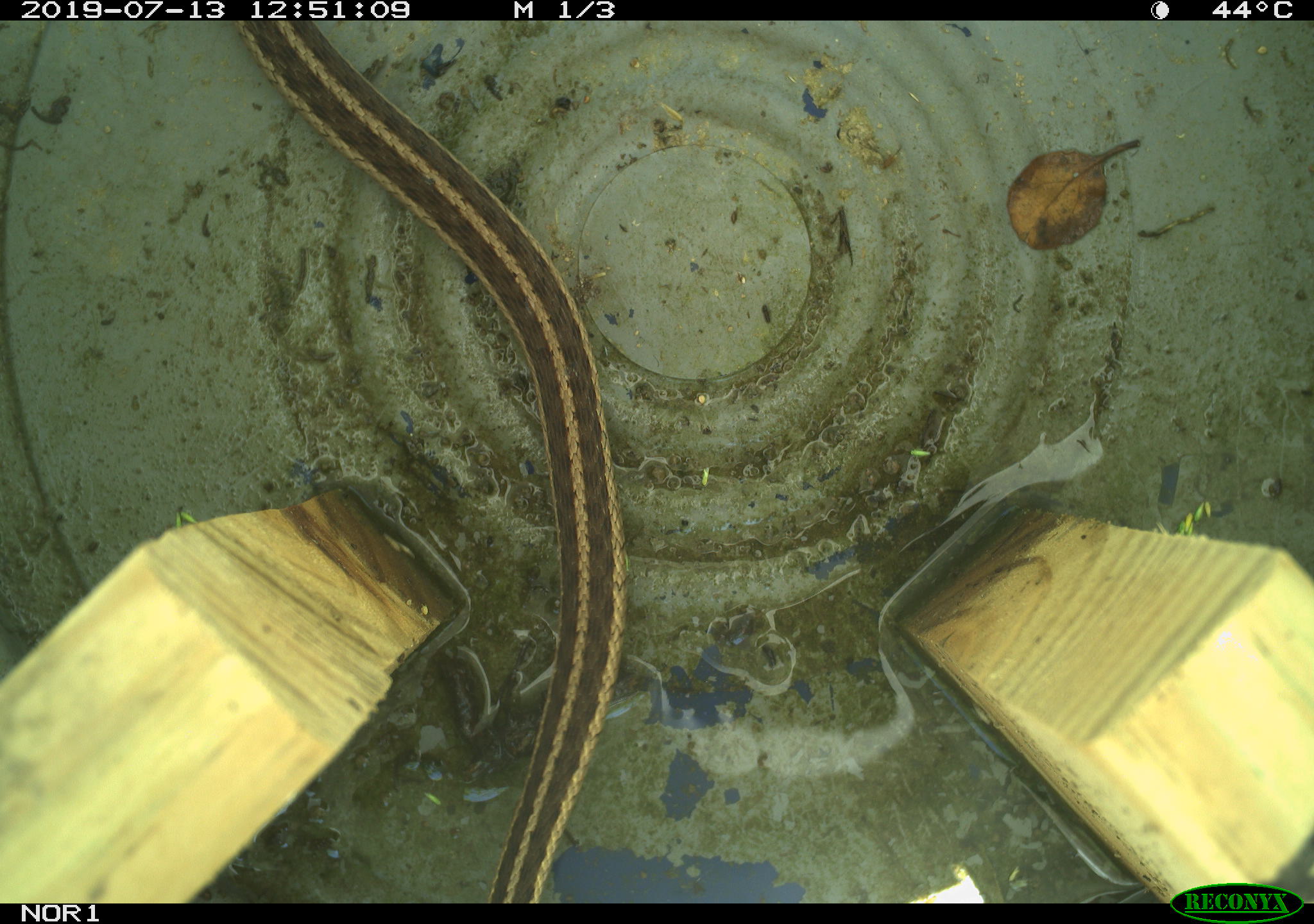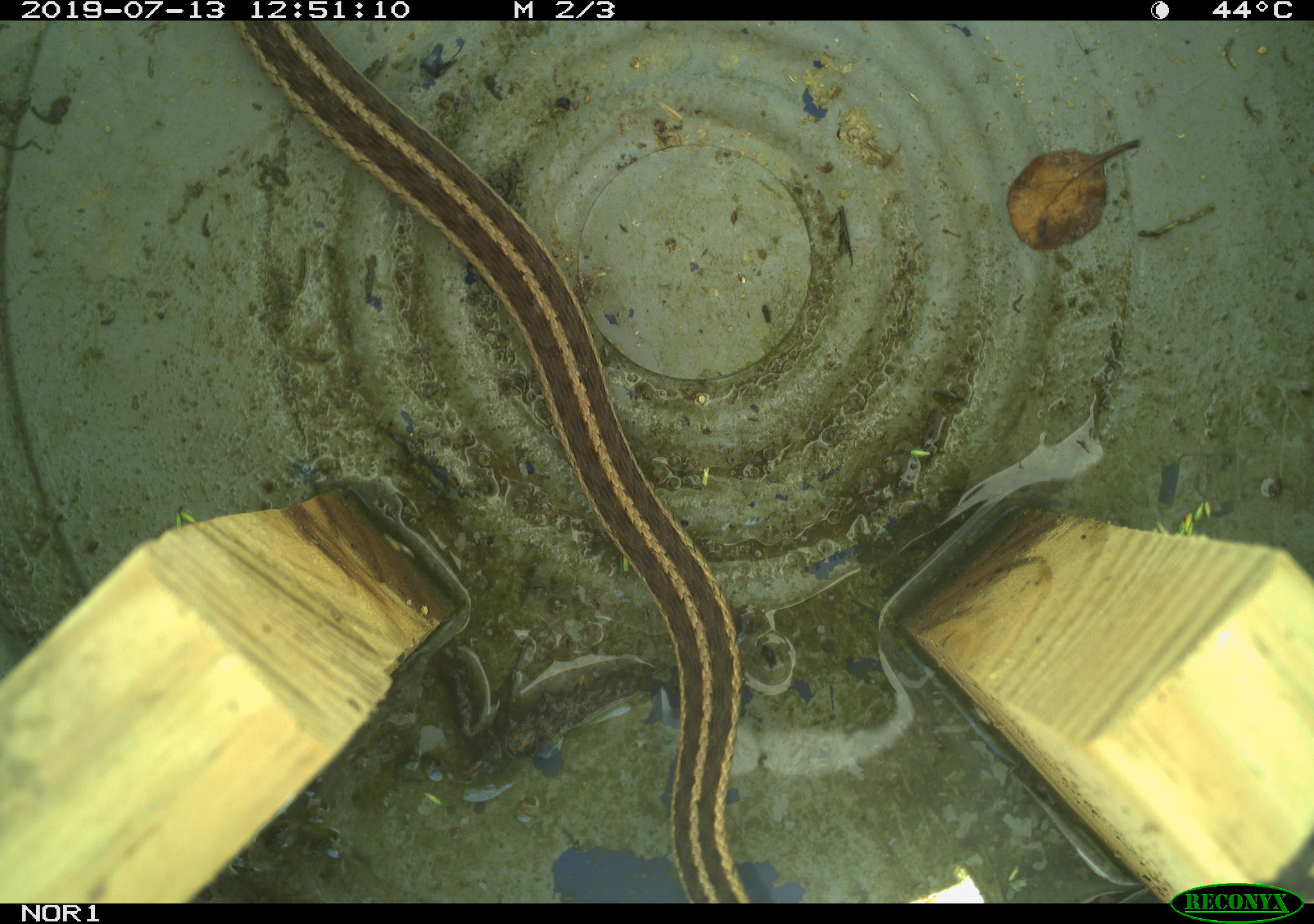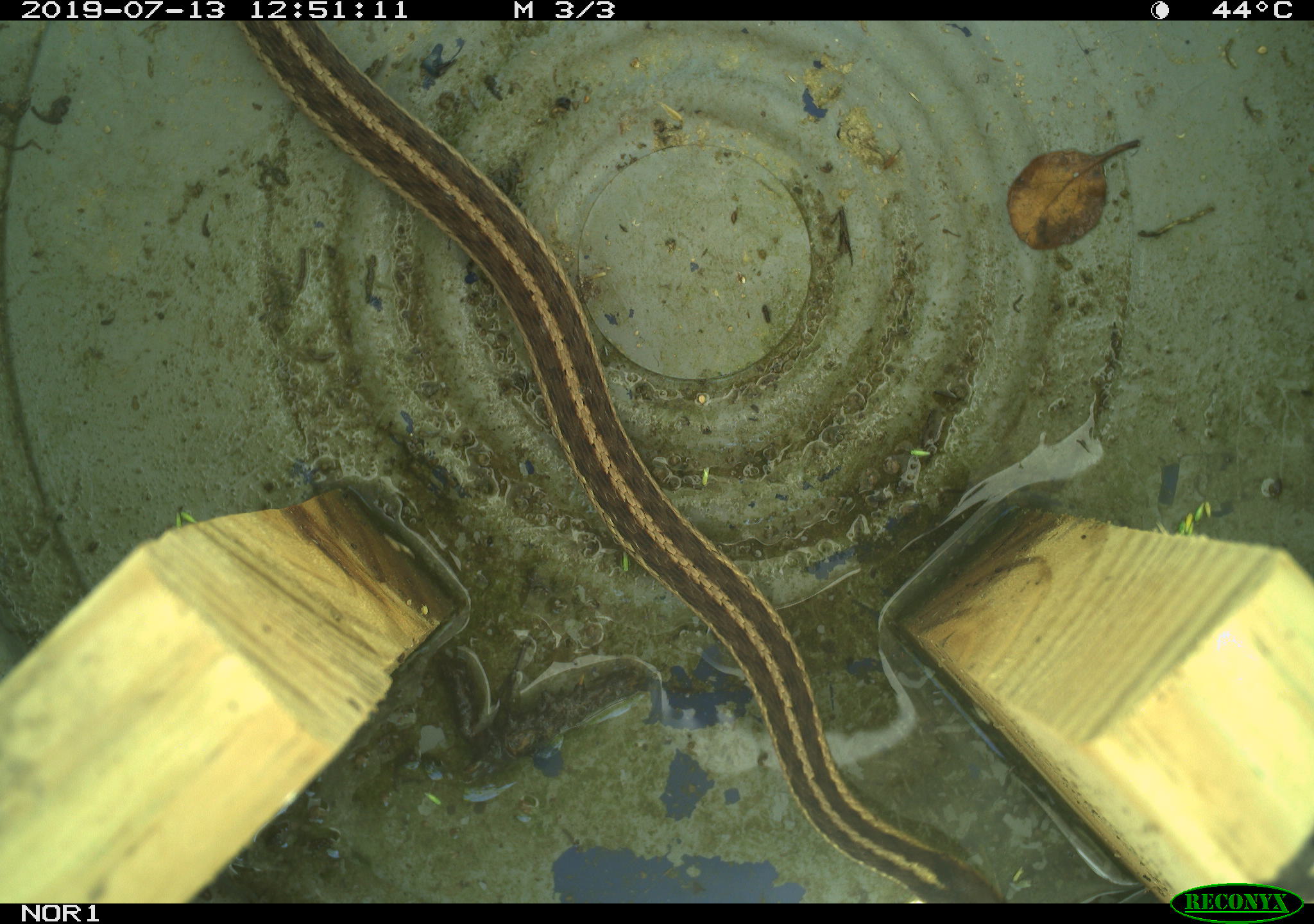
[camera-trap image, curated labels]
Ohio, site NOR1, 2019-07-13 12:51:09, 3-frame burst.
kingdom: Animalia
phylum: Chordata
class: Reptilia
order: Squamata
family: Colubridae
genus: Thamnophis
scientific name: Thamnophis sirtalis sirtalis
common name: eastern gartersnake